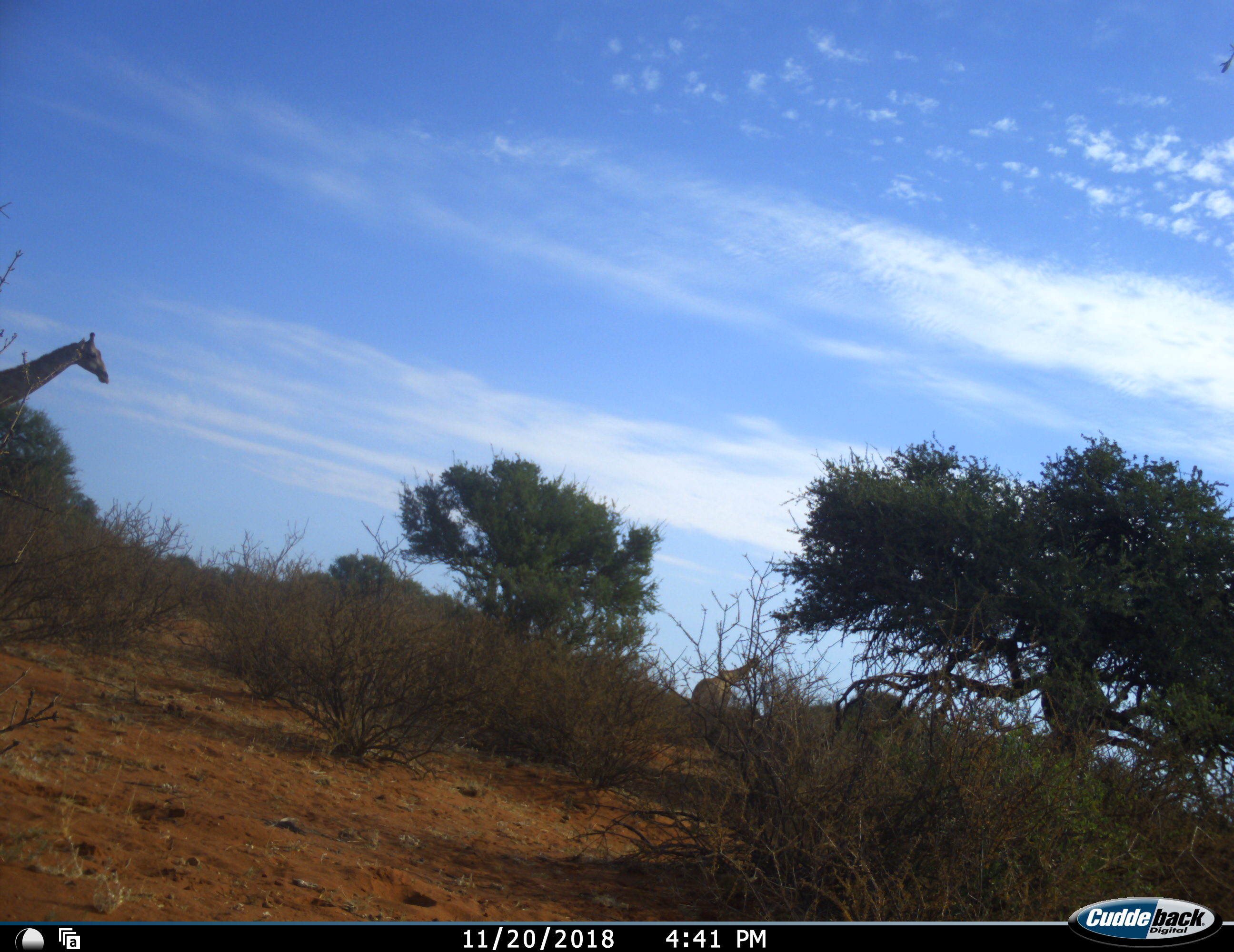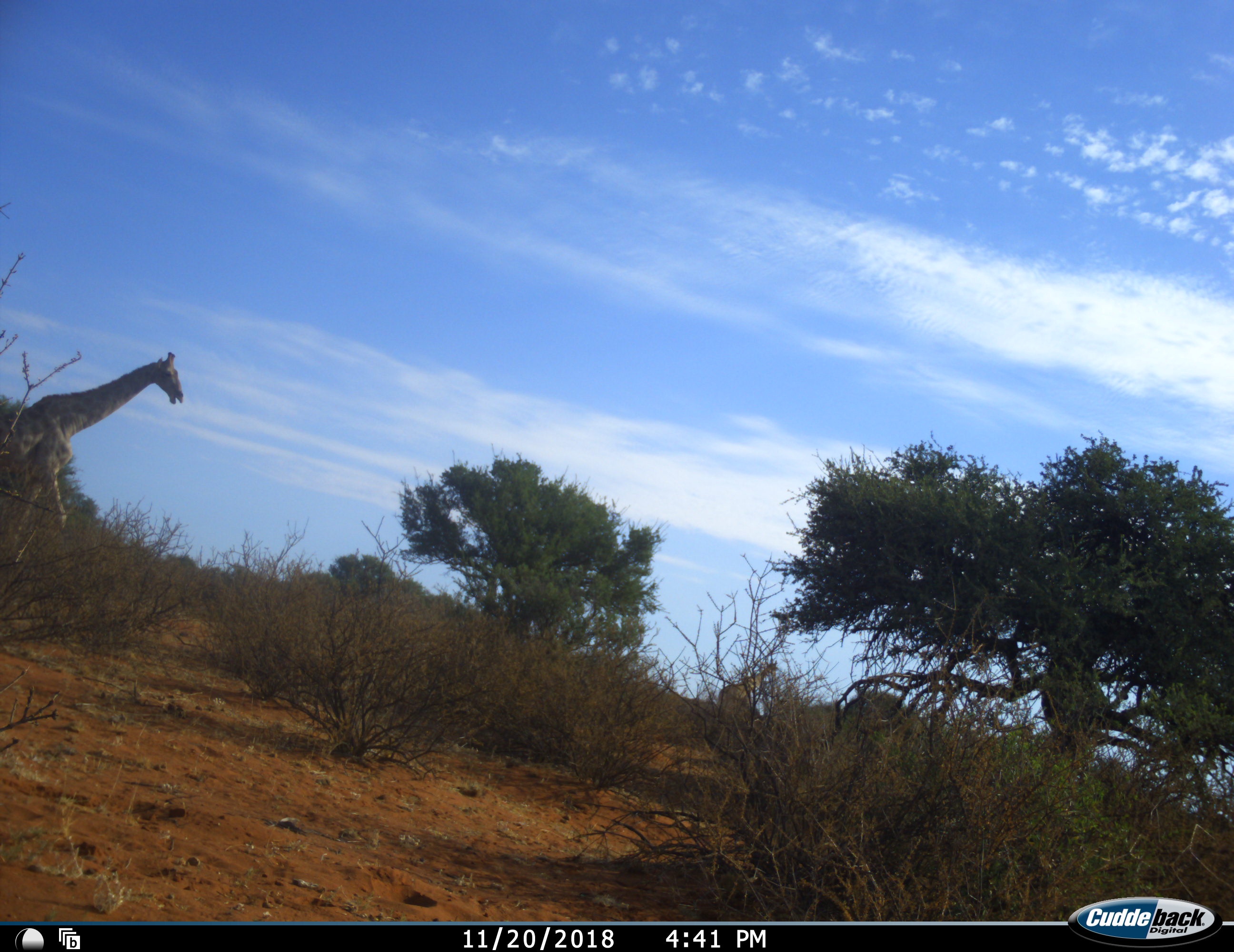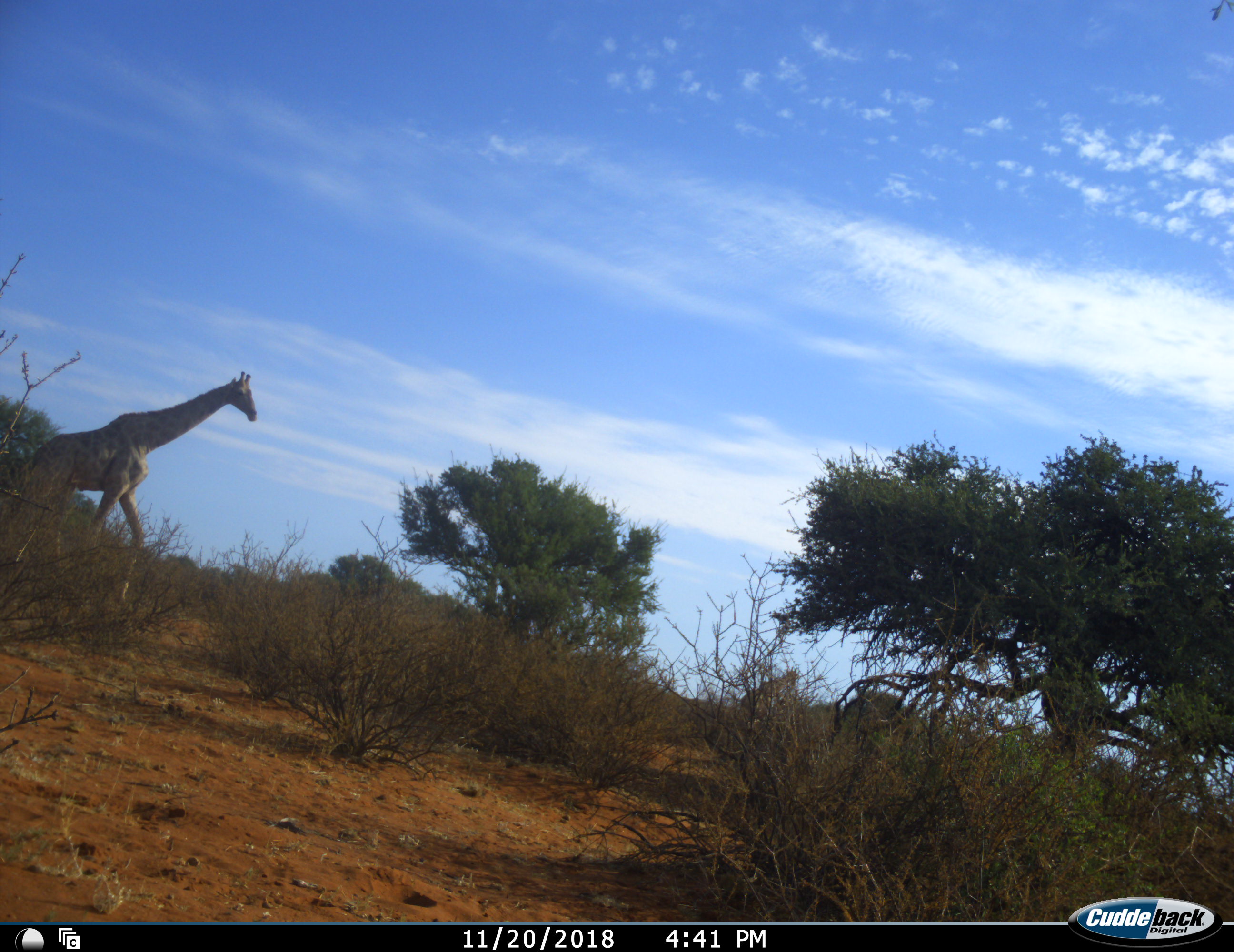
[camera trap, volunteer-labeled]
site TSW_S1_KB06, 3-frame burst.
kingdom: Animalia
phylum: Chordata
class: Mammalia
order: Artiodactyla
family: Giraffidae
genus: Giraffa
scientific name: Giraffa camelopardalis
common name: giraffe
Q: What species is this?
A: Giraffe (Giraffa camelopardalis).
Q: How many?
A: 2.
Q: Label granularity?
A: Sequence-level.